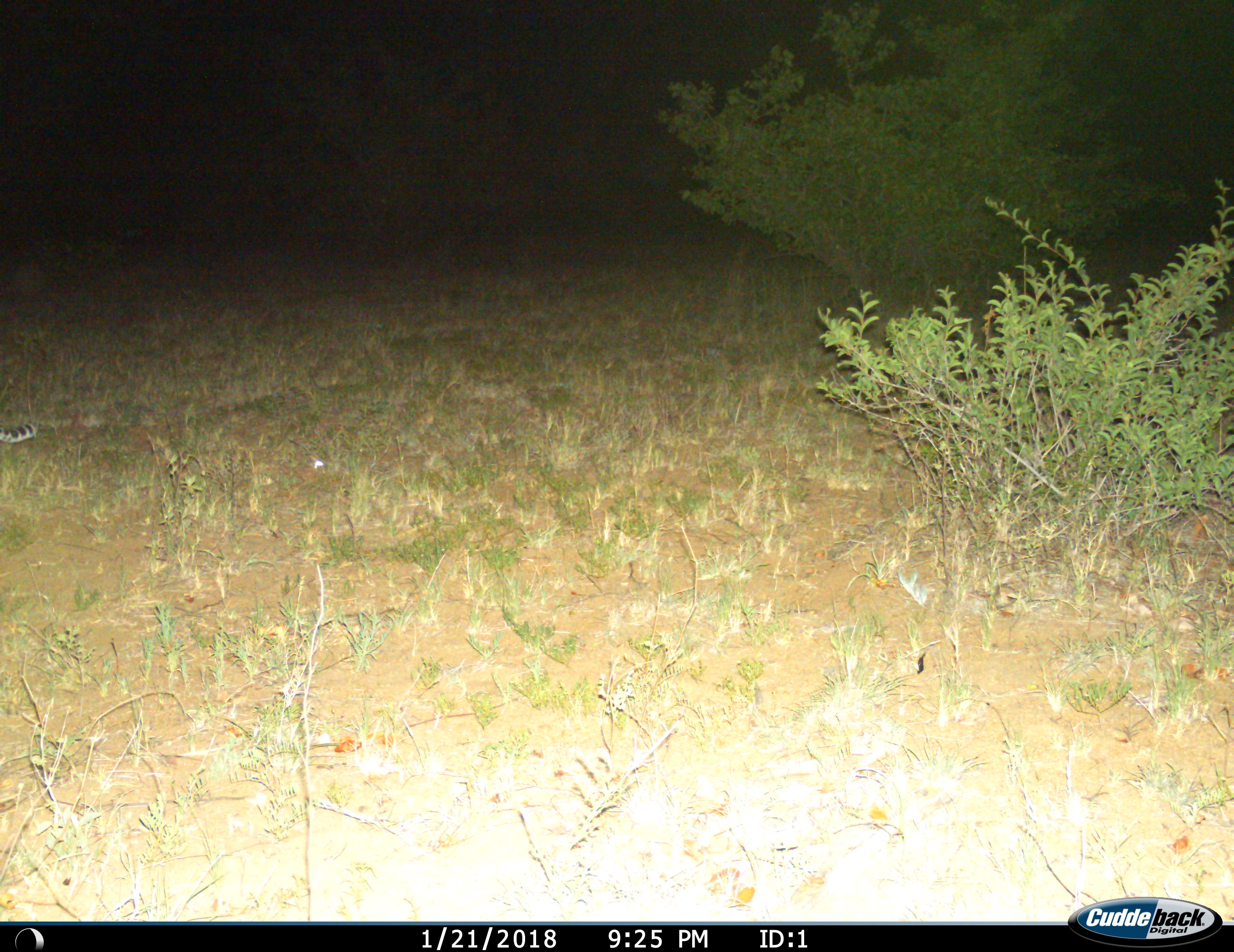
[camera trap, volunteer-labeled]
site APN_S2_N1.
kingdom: Animalia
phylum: Chordata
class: Mammalia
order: Carnivora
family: Felidae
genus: Panthera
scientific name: Panthera pardus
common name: leopard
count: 1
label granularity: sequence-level